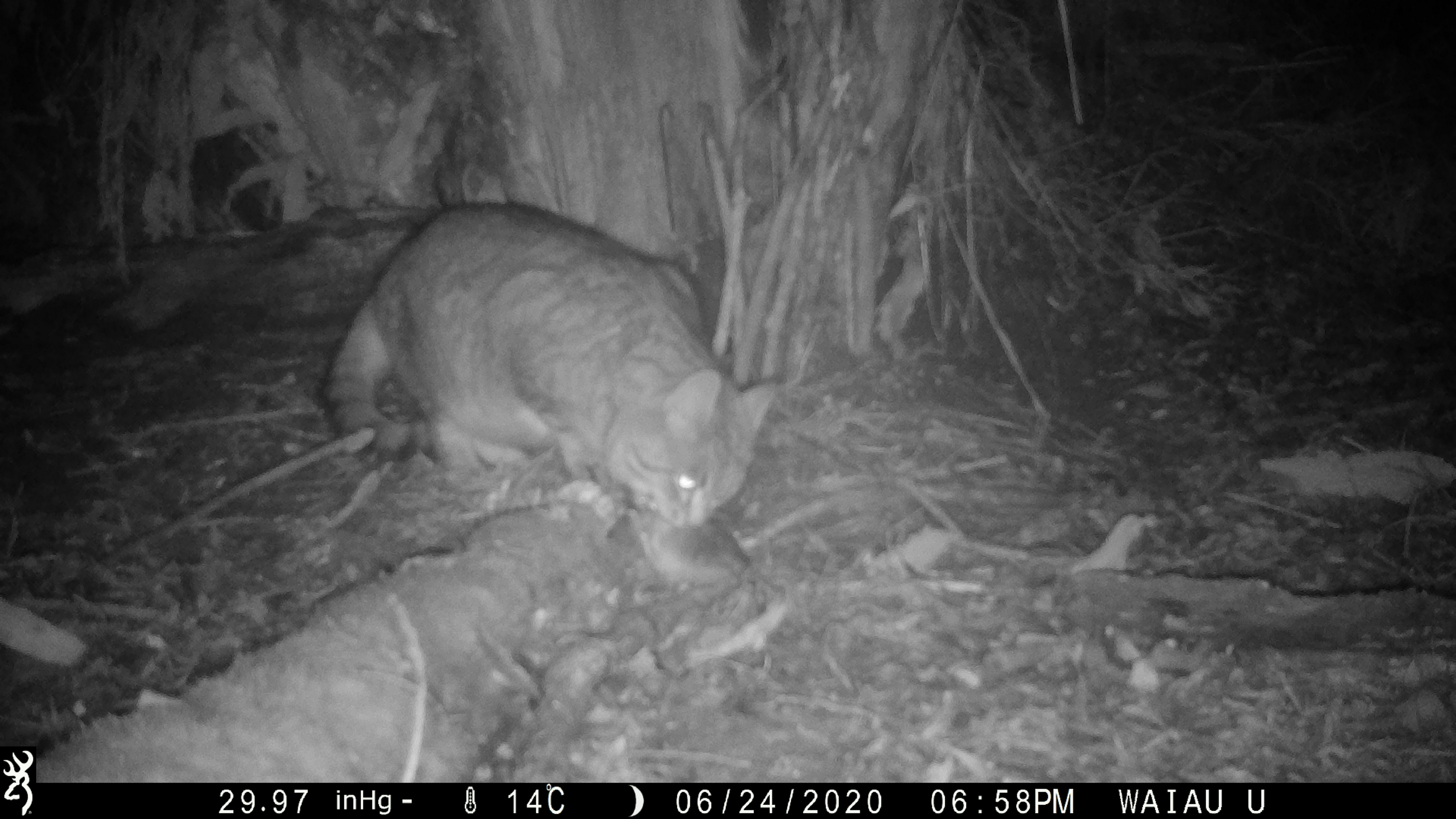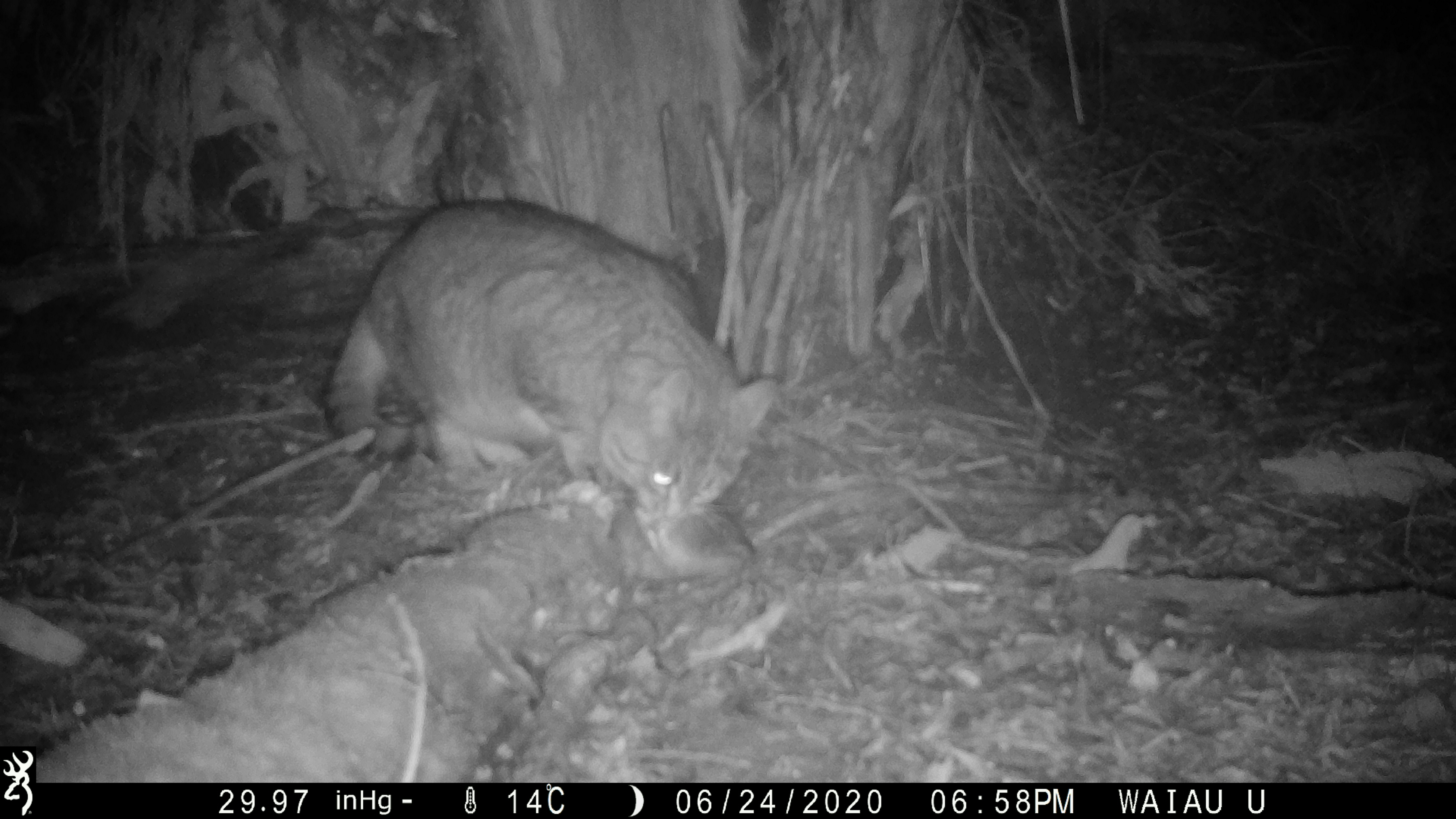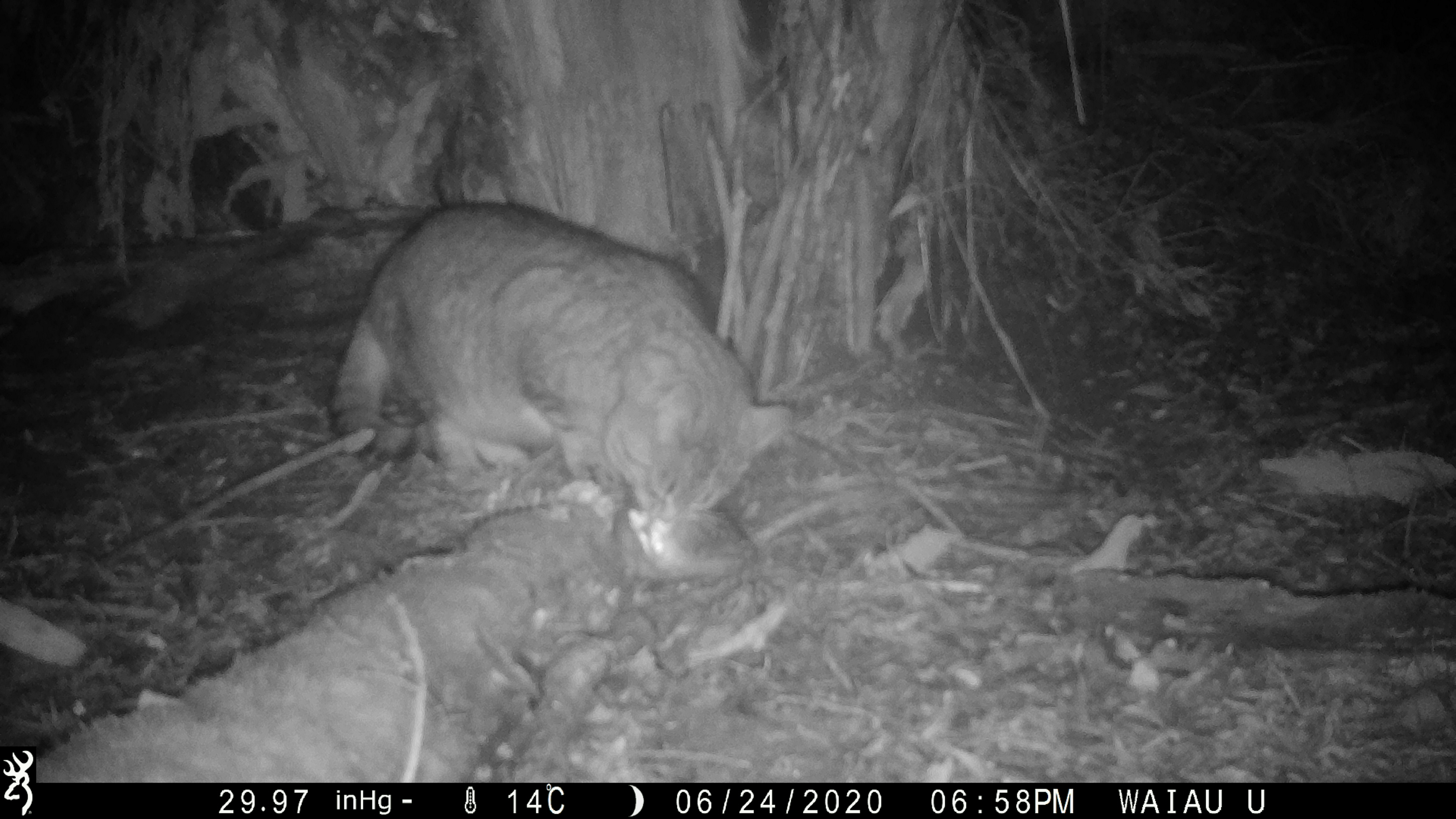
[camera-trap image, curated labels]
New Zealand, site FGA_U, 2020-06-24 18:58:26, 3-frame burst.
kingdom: Animalia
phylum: Chordata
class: Mammalia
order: Carnivora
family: Felidae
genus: Felis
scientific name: Felis catus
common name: domestic cat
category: cat